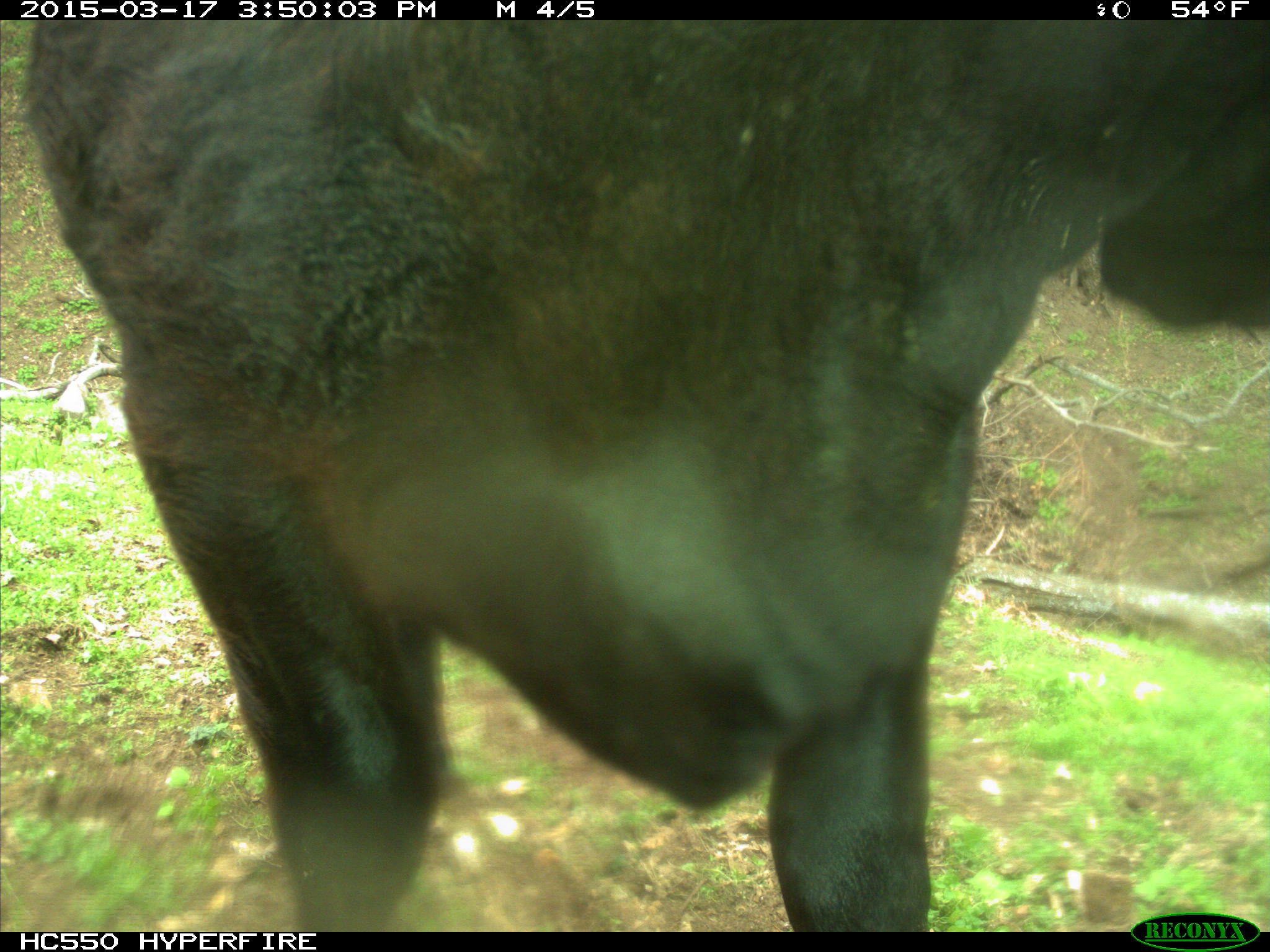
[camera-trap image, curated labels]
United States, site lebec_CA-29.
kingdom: Animalia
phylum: Chordata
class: Mammalia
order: Artiodactyla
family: Bovidae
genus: Bos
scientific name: Bos taurus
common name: domestic cow